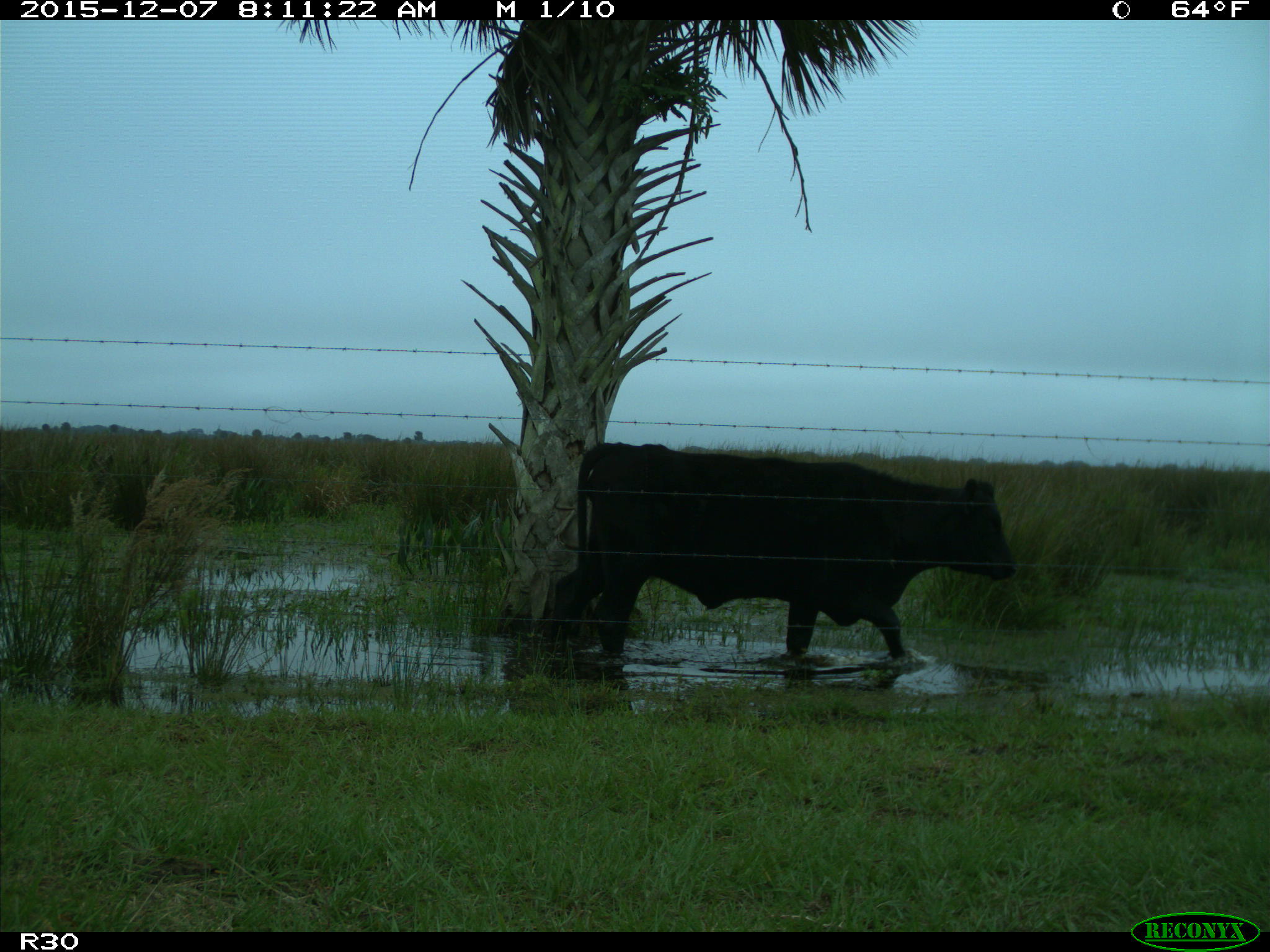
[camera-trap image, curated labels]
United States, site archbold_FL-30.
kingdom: Animalia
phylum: Chordata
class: Mammalia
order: Artiodactyla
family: Bovidae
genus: Bos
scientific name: Bos taurus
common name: domestic cow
Bos taurus (domestic cow).